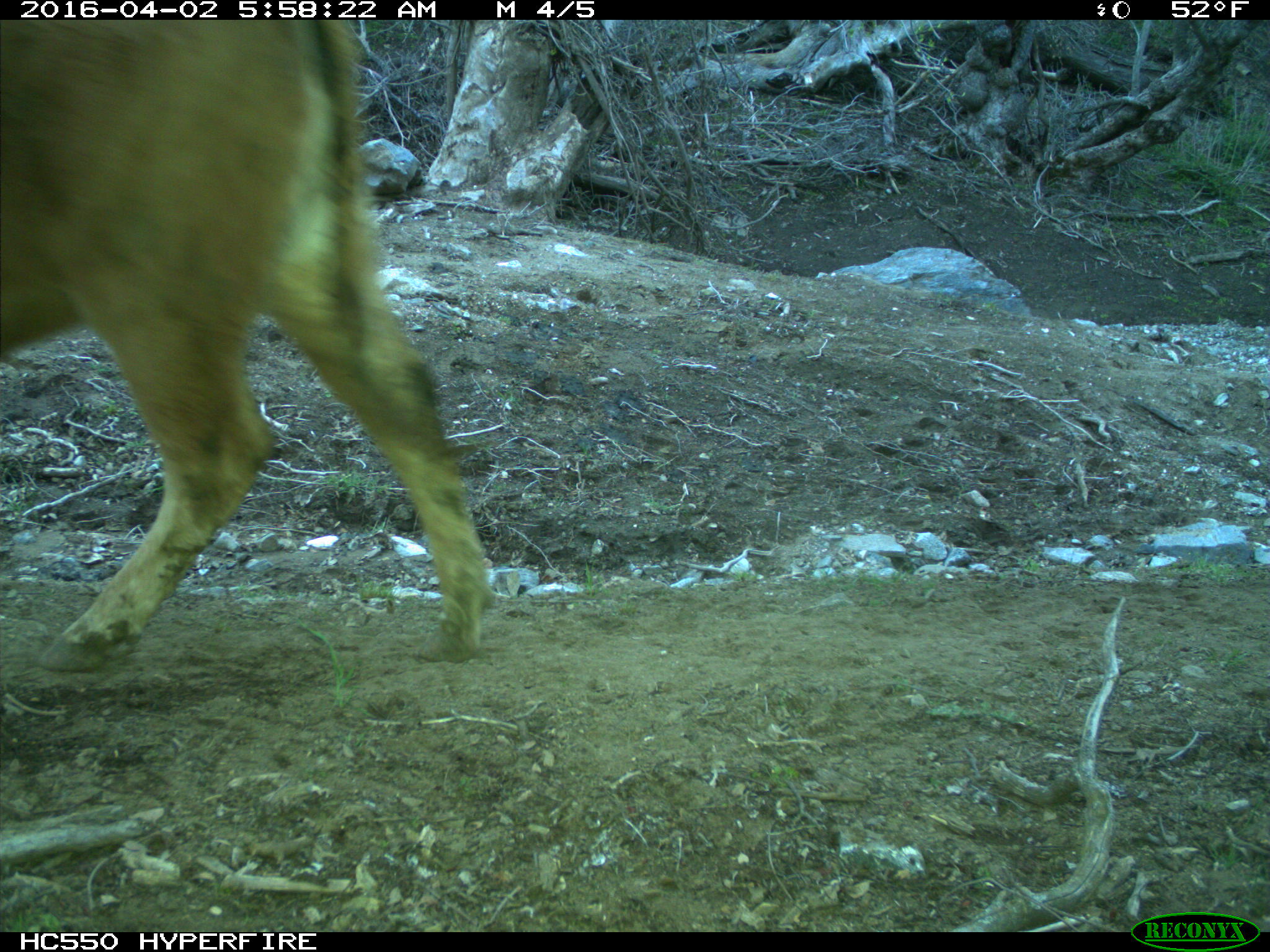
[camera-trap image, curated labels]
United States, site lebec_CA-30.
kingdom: Animalia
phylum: Chordata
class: Mammalia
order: Artiodactyla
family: Bovidae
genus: Bos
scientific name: Bos taurus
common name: domestic cow